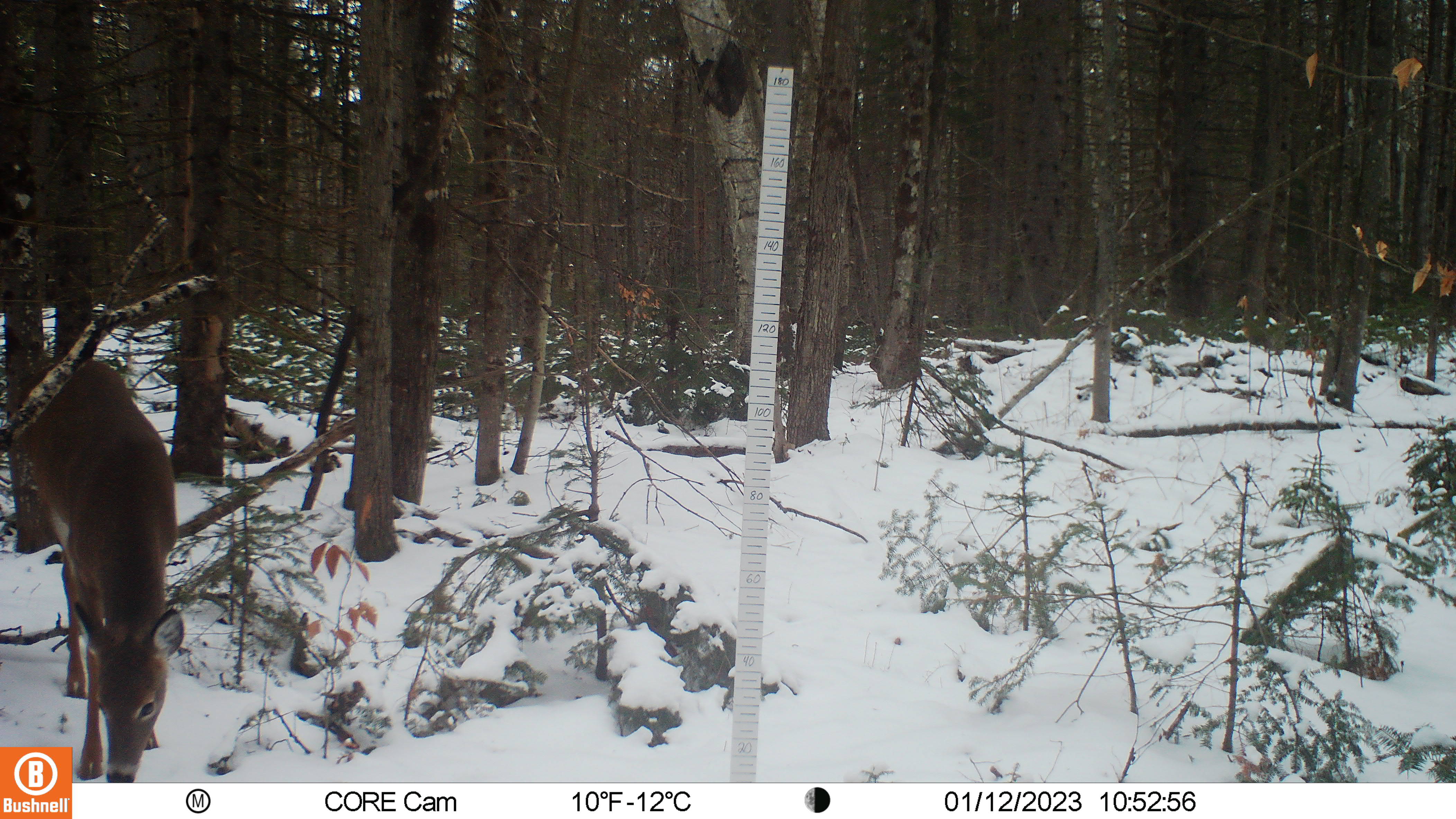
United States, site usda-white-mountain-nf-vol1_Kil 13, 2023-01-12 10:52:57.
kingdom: Animalia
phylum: Chordata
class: Mammalia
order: Artiodactyla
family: Cervidae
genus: Odocoileus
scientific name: Odocoileus virginianus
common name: white-tailed deer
White-tailed deer (Odocoileus virginianus).